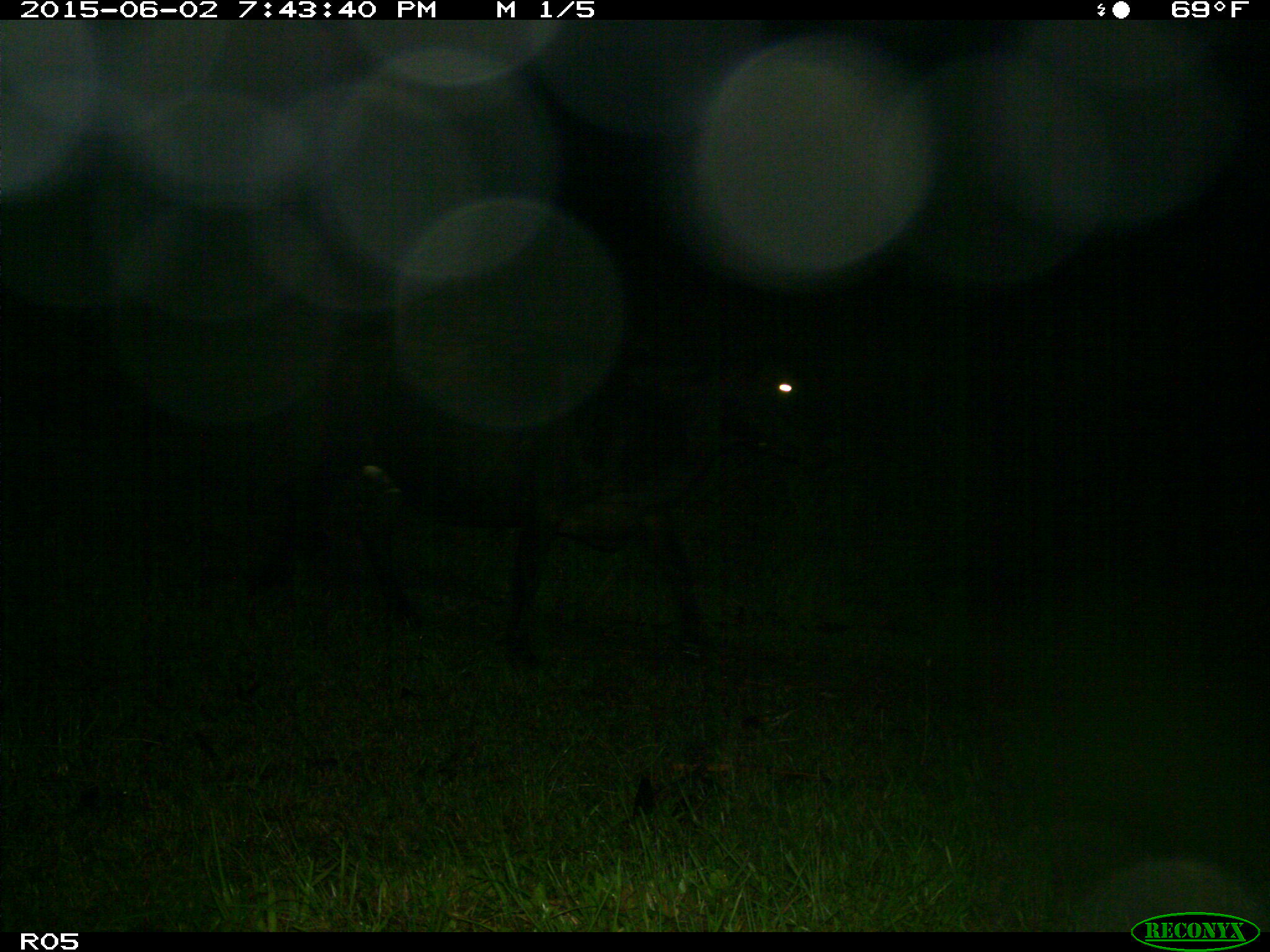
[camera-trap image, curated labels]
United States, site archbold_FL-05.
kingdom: Animalia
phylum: Chordata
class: Mammalia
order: Artiodactyla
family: Bovidae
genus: Bos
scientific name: Bos taurus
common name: domestic cow